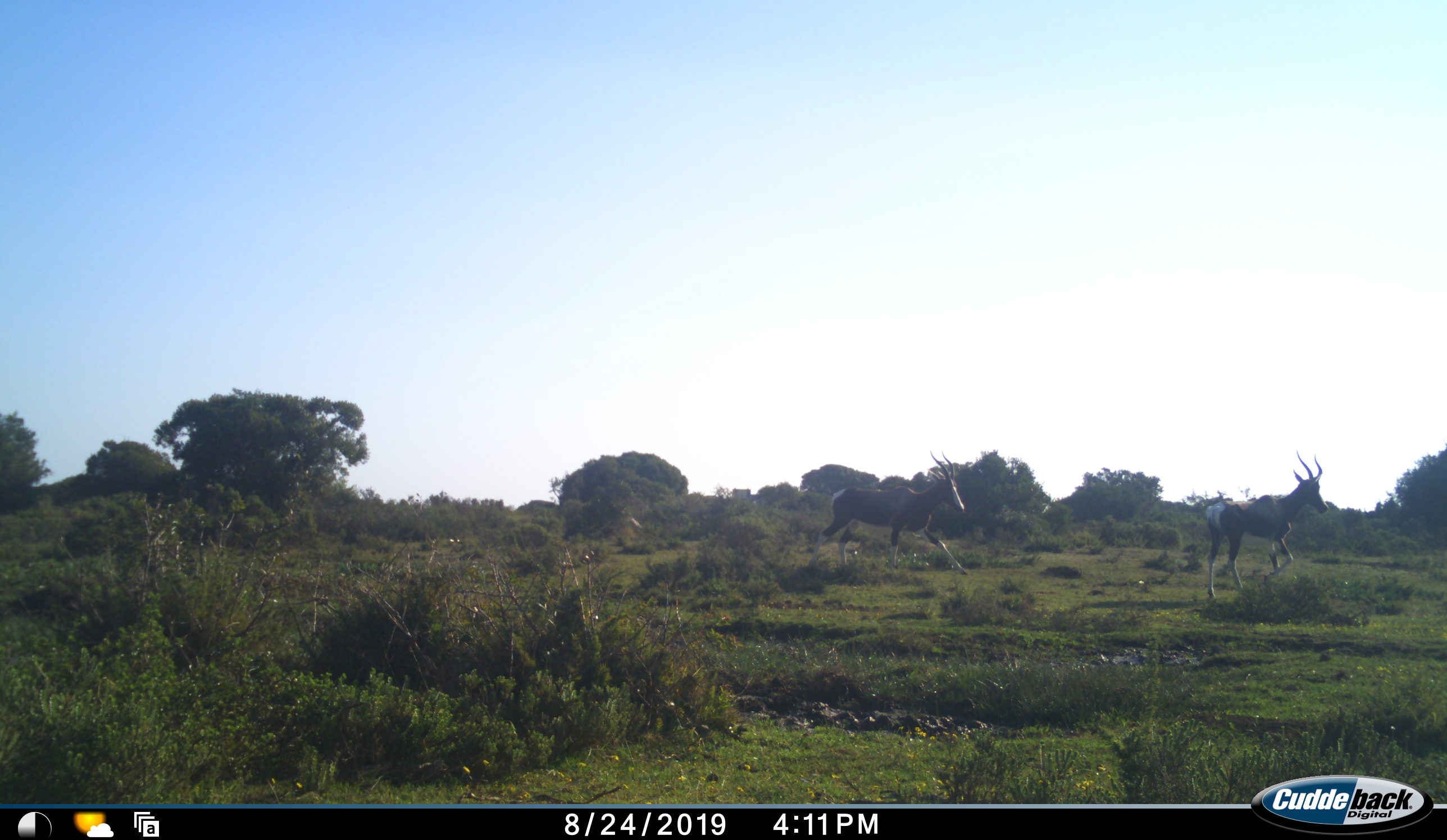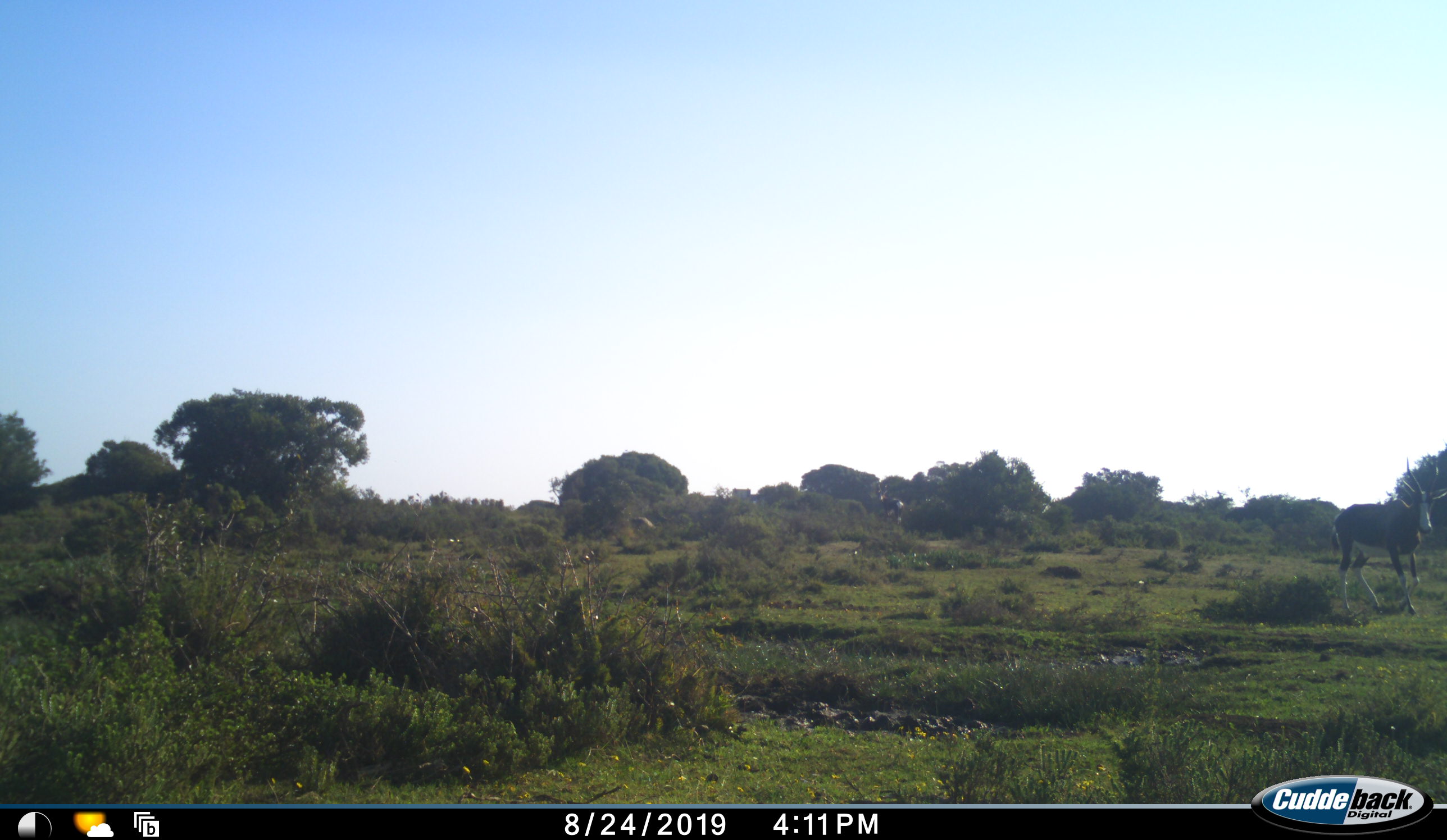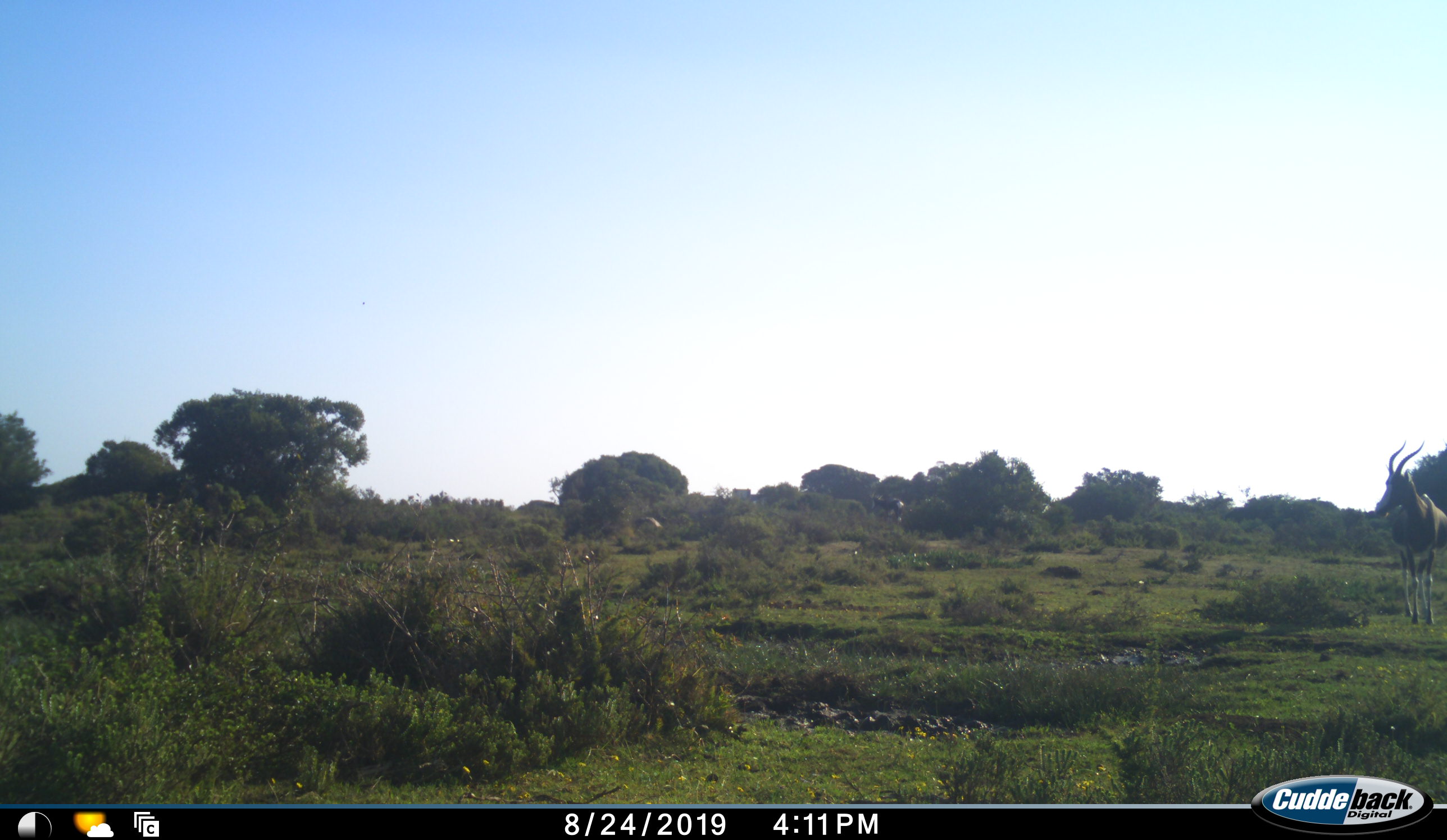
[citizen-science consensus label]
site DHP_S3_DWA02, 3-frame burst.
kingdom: Animalia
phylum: Chordata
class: Mammalia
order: Artiodactyla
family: Bovidae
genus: Damaliscus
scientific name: Damaliscus pygargus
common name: bontebok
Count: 3.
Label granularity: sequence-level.